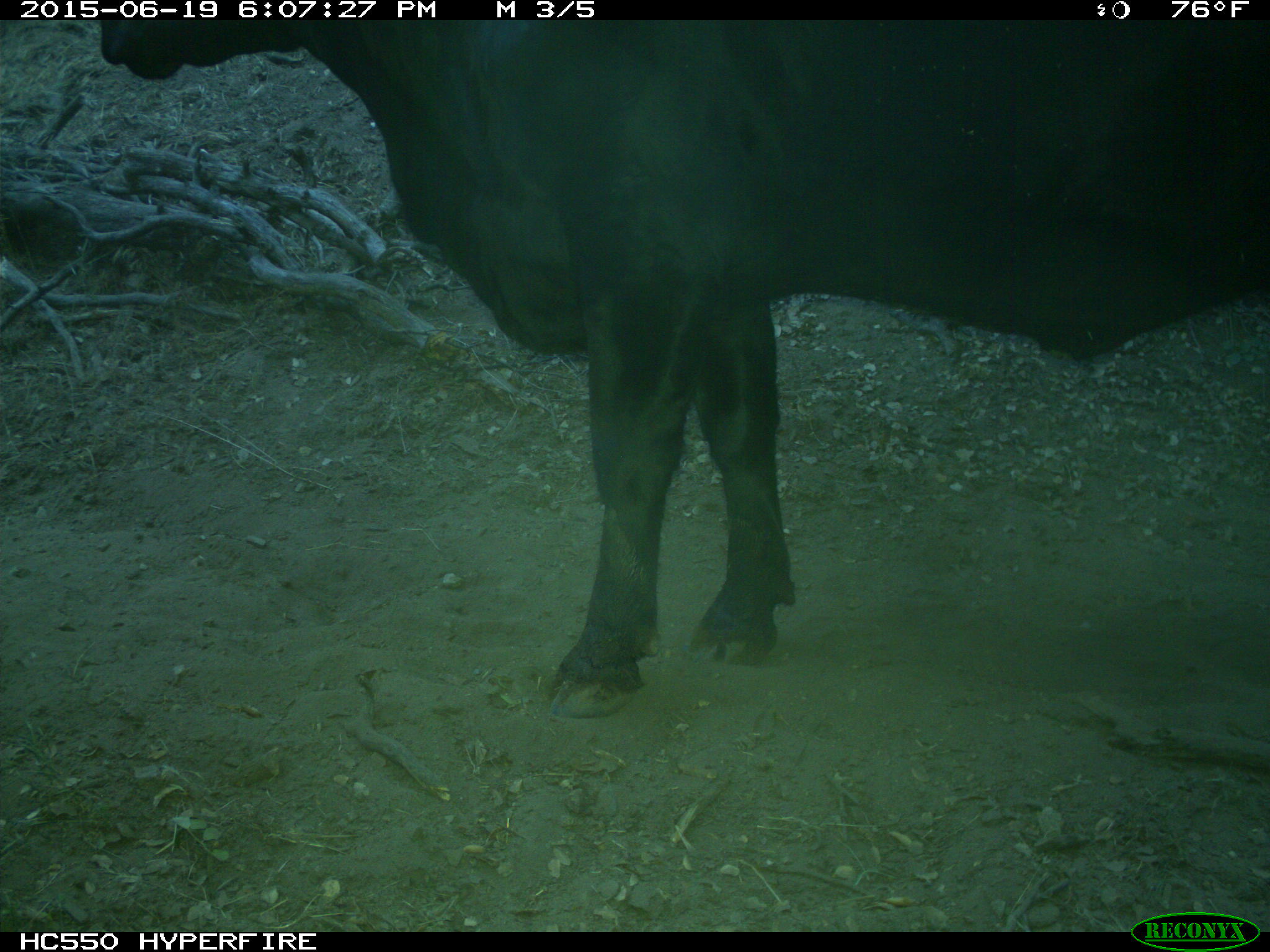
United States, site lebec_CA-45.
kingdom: Animalia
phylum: Chordata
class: Mammalia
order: Artiodactyla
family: Bovidae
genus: Bos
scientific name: Bos taurus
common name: domestic cow